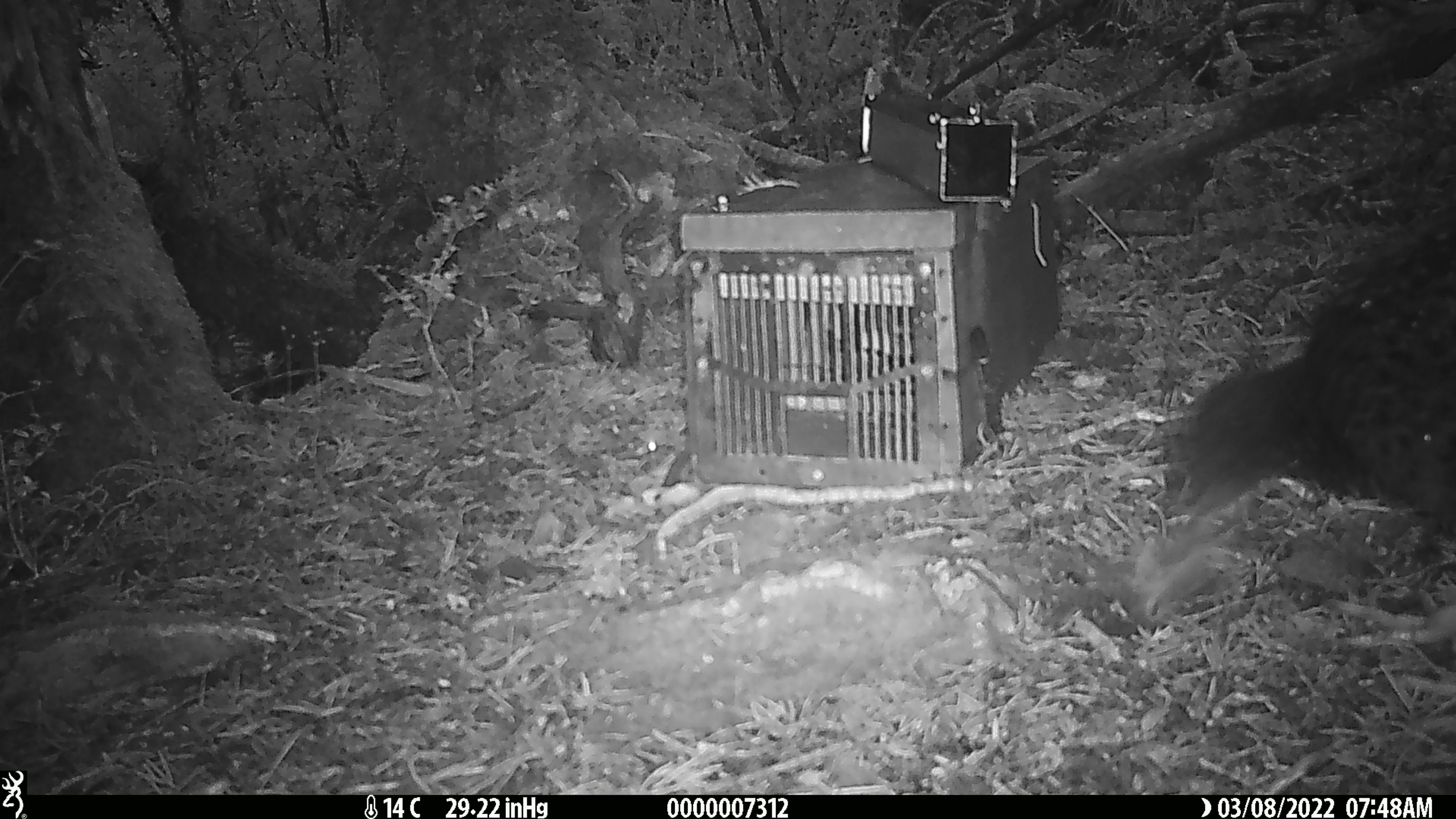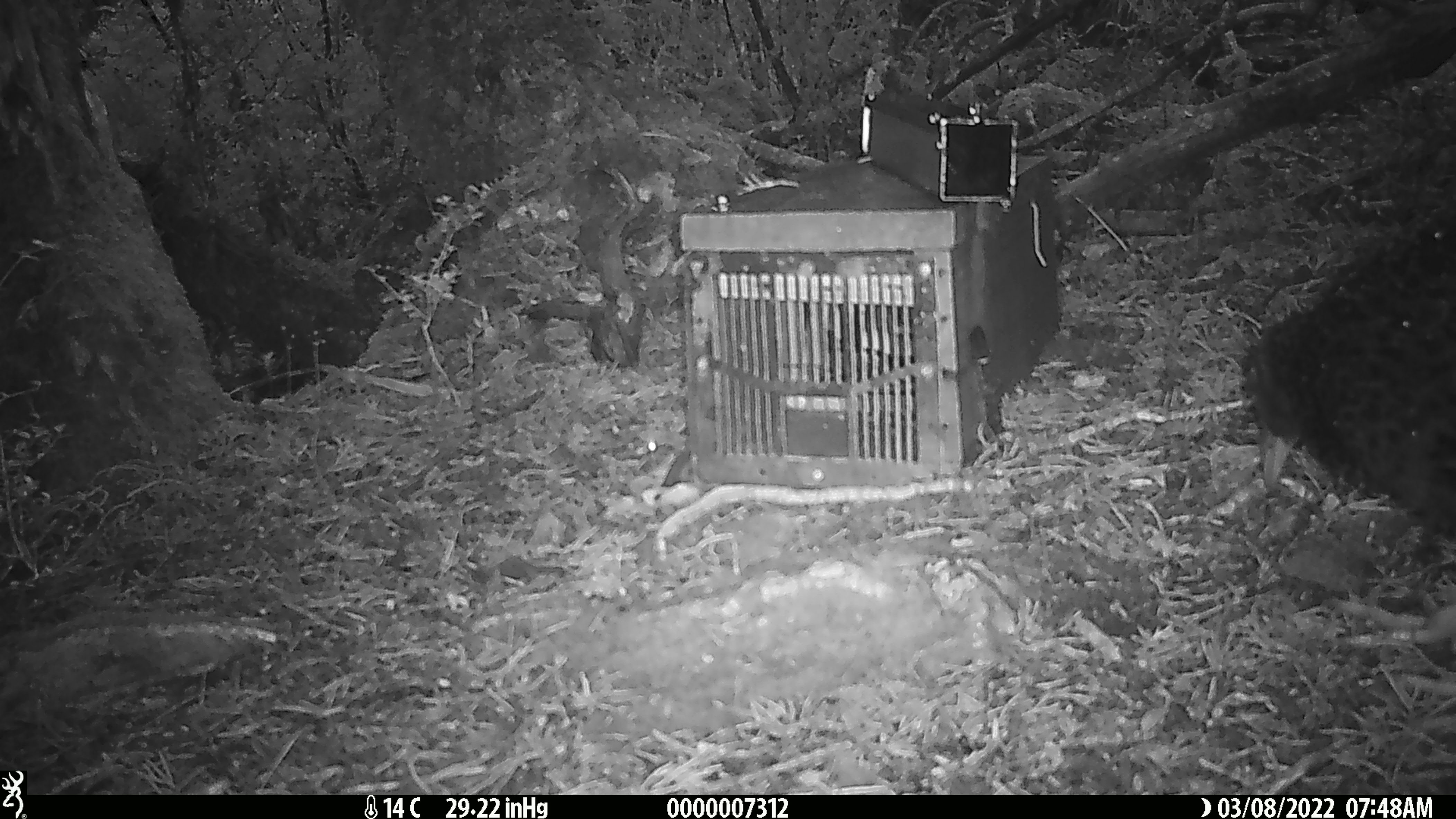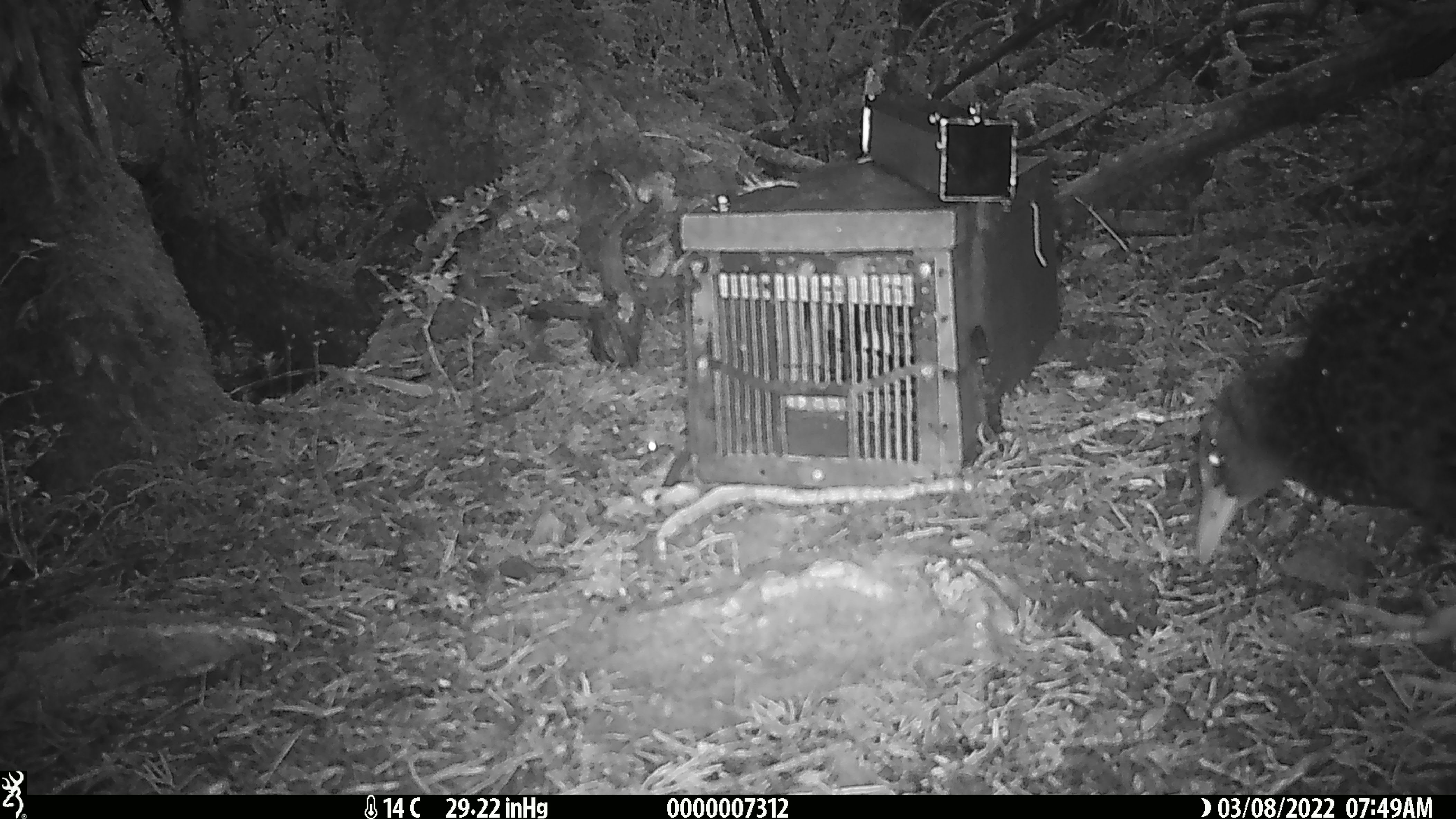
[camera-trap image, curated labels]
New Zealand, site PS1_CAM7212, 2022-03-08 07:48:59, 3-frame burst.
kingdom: Animalia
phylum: Chordata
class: Aves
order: Gruiformes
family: Rallidae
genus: Gallirallus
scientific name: Gallirallus australis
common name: weka